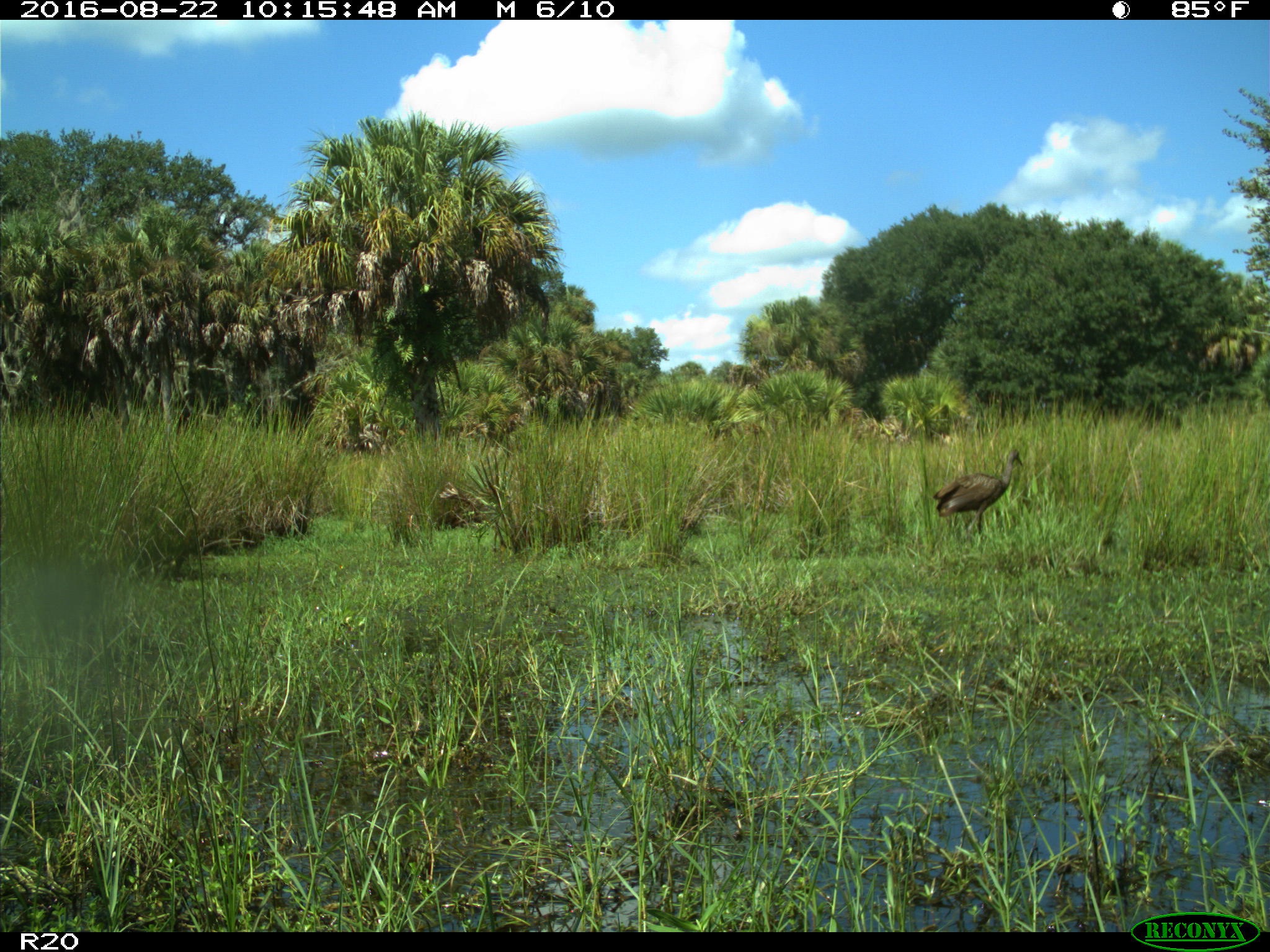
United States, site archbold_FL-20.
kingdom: Animalia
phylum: Chordata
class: Aves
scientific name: Aves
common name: birds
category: unidentified bird